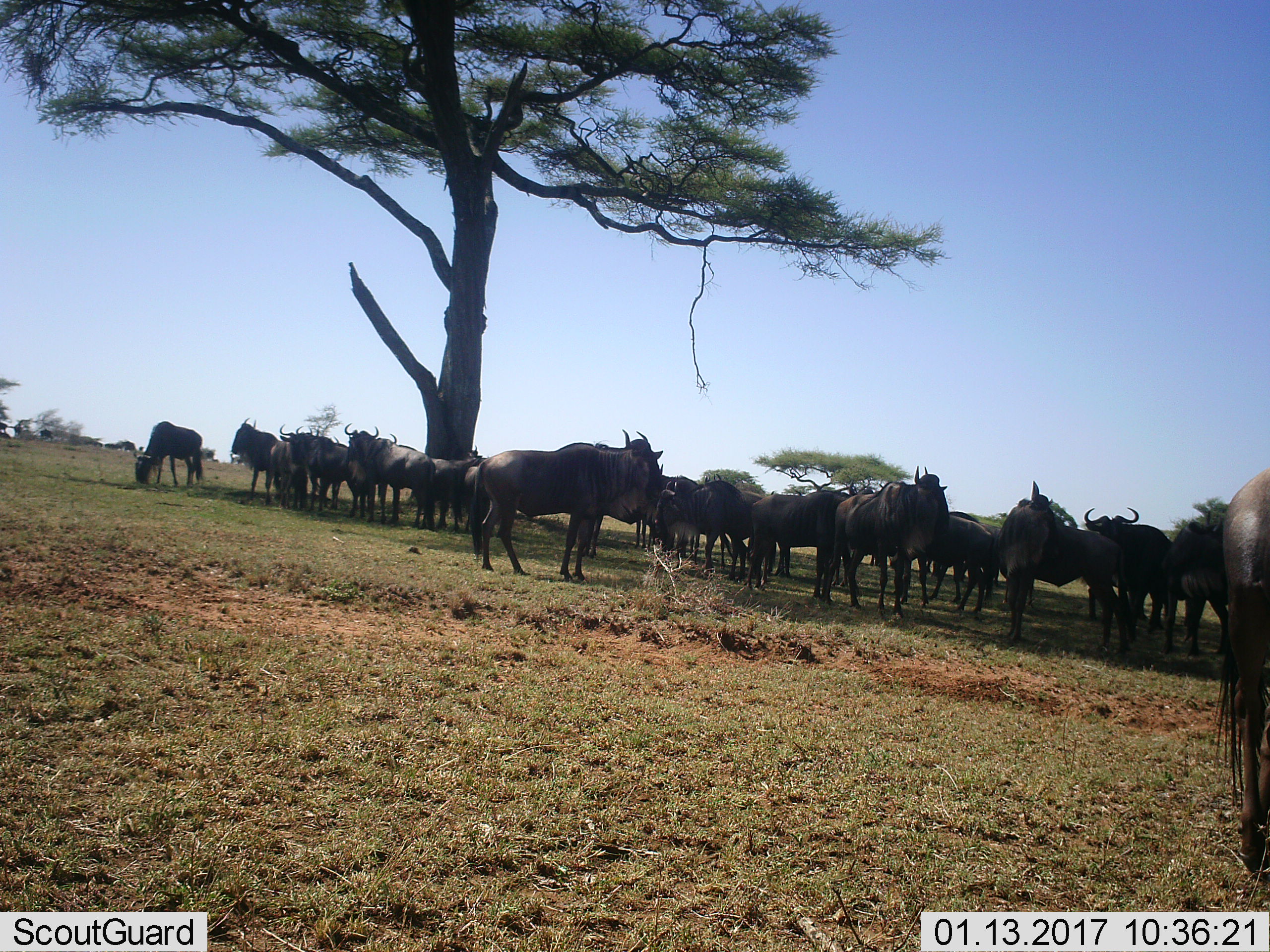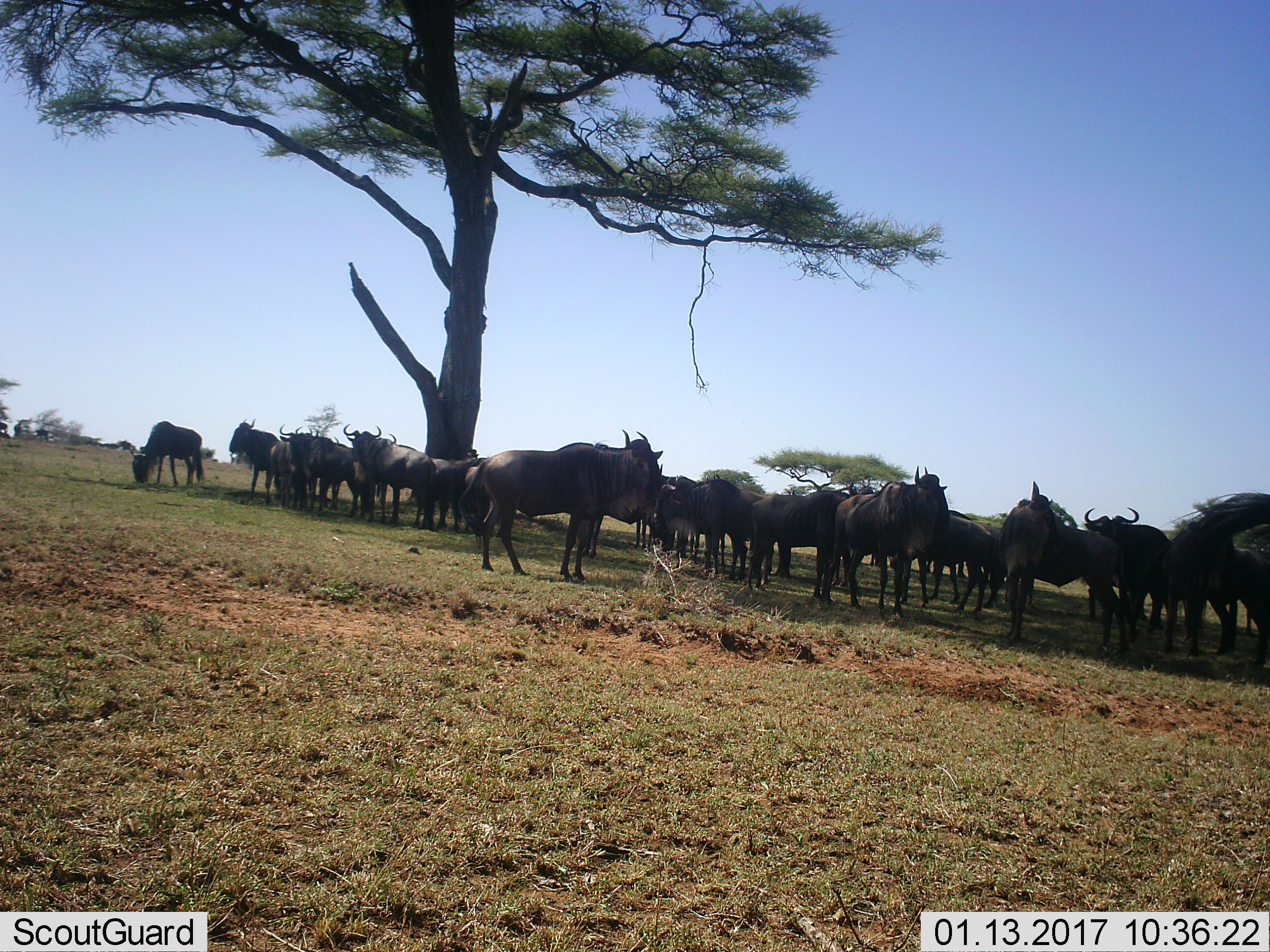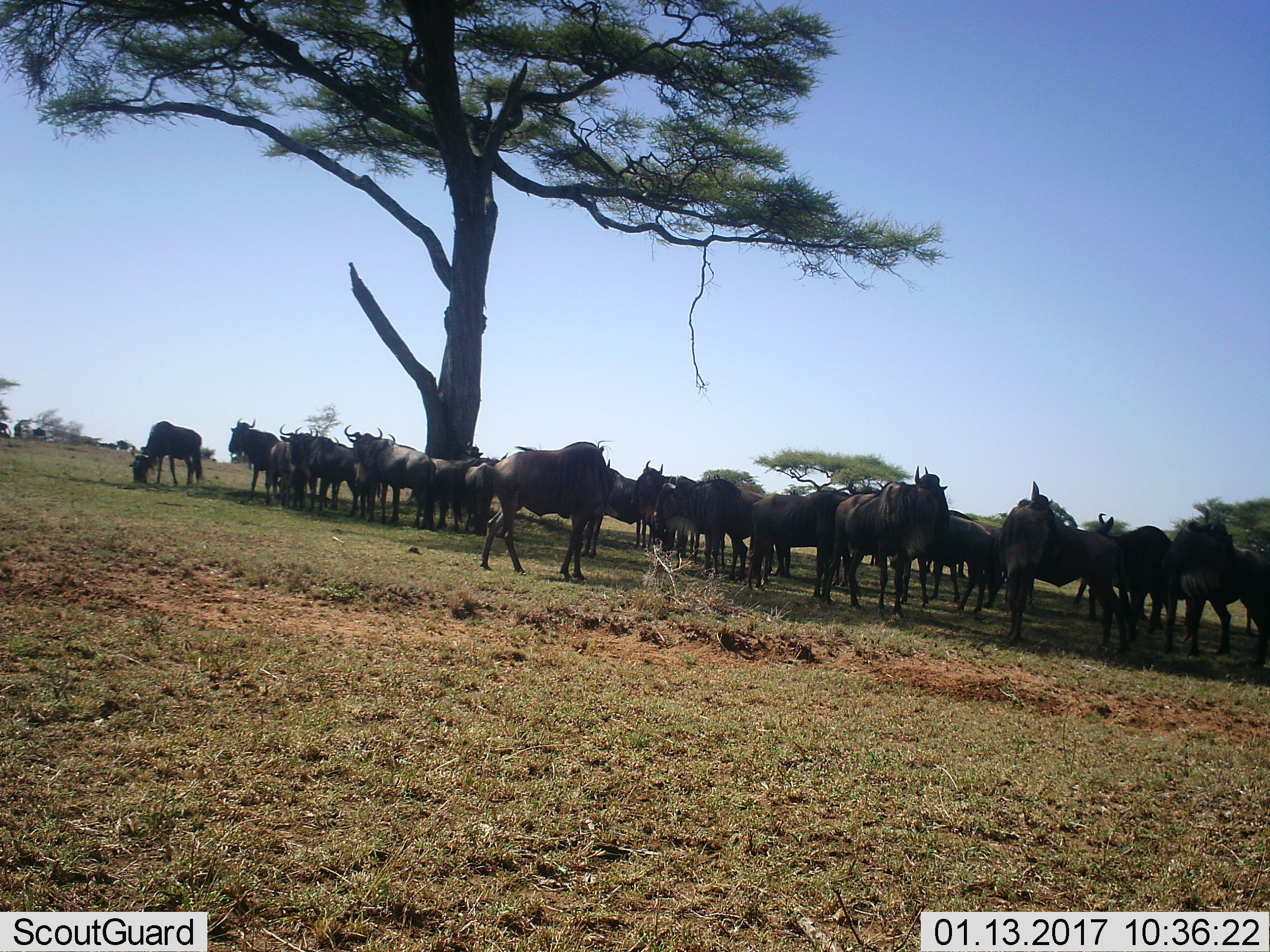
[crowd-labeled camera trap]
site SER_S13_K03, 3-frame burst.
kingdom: Animalia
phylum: Chordata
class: Mammalia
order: Artiodactyla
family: Bovidae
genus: Connochaetes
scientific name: Connochaetes taurinus taurinus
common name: blue wildebeest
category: wildebeestblue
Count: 11-50.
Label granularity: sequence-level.